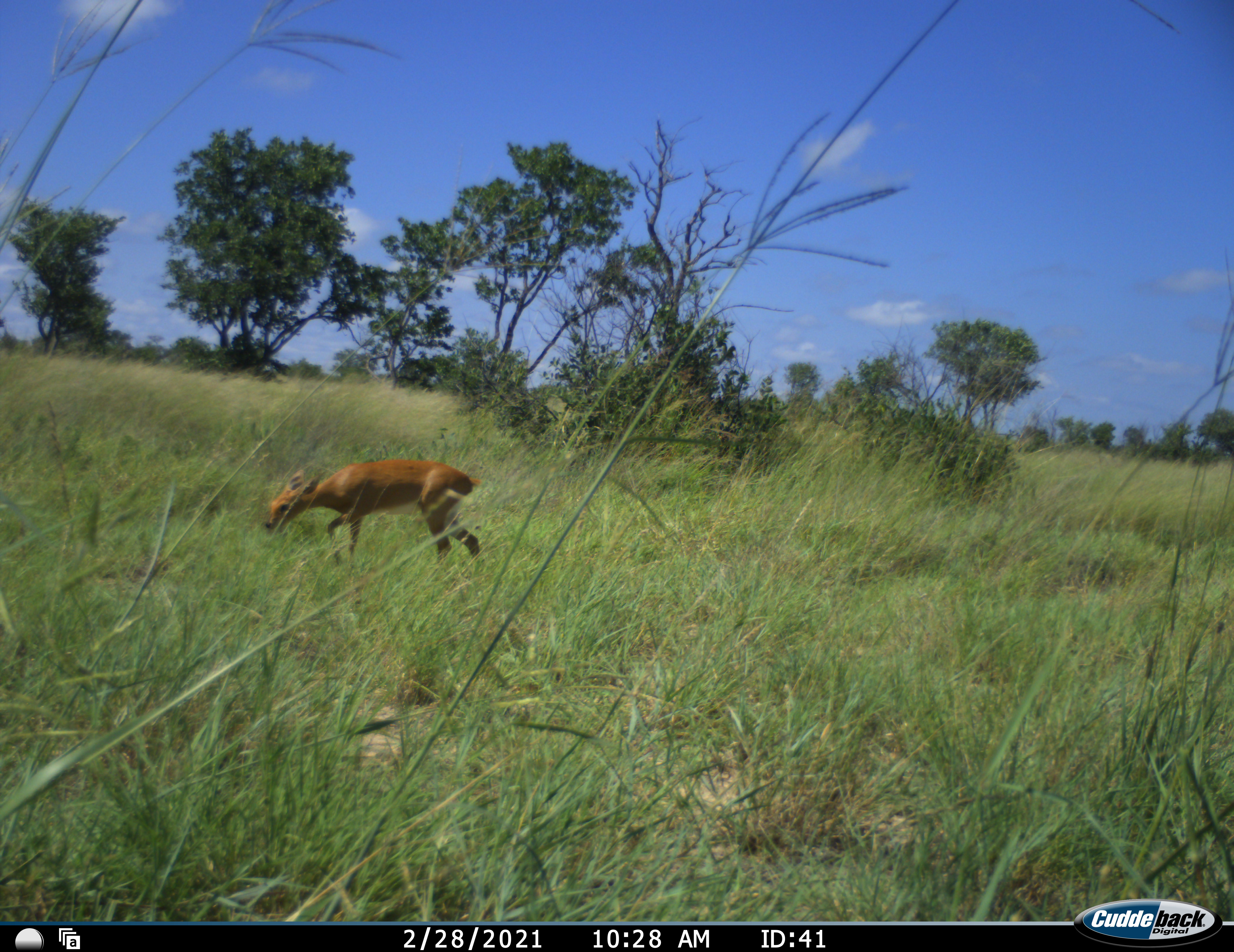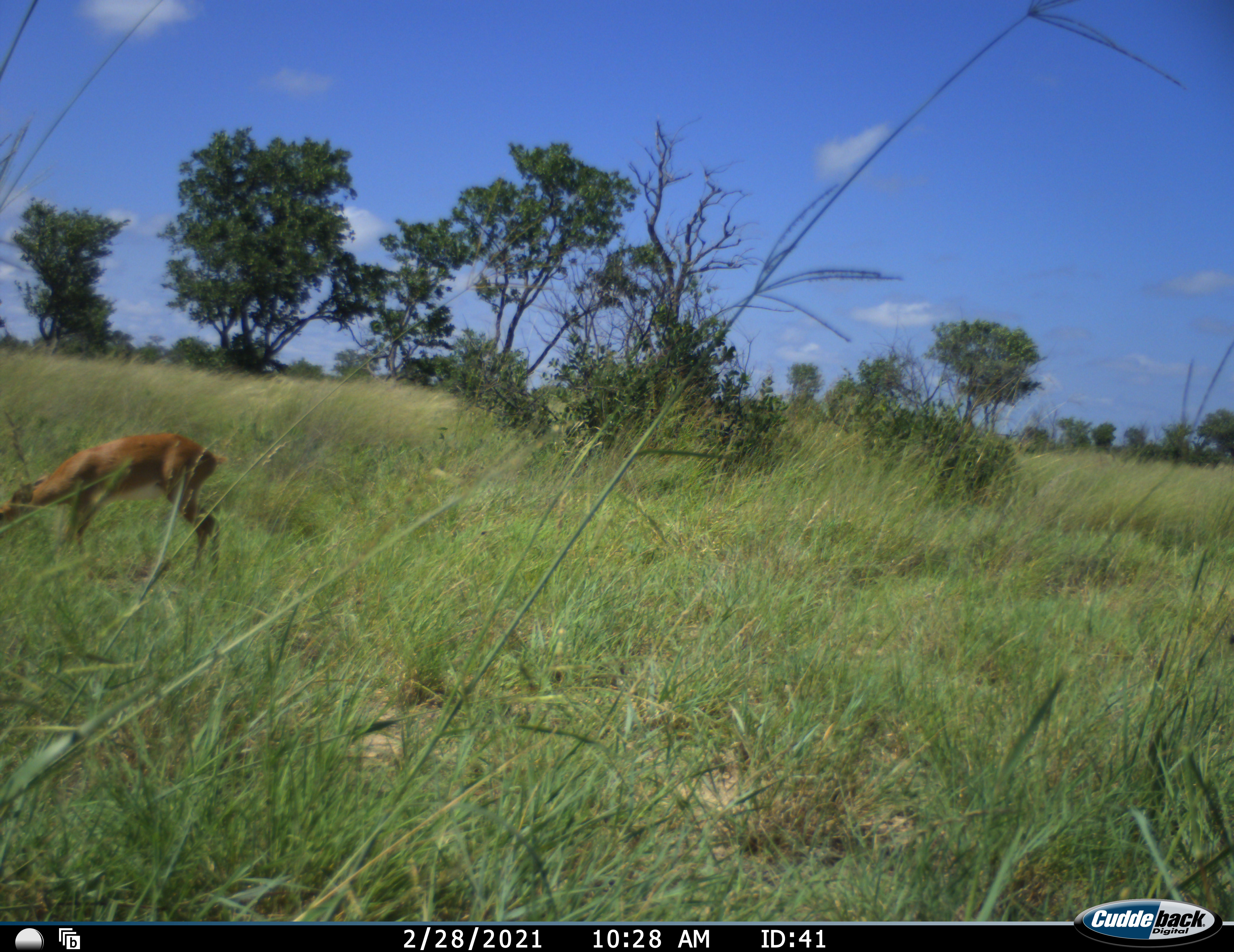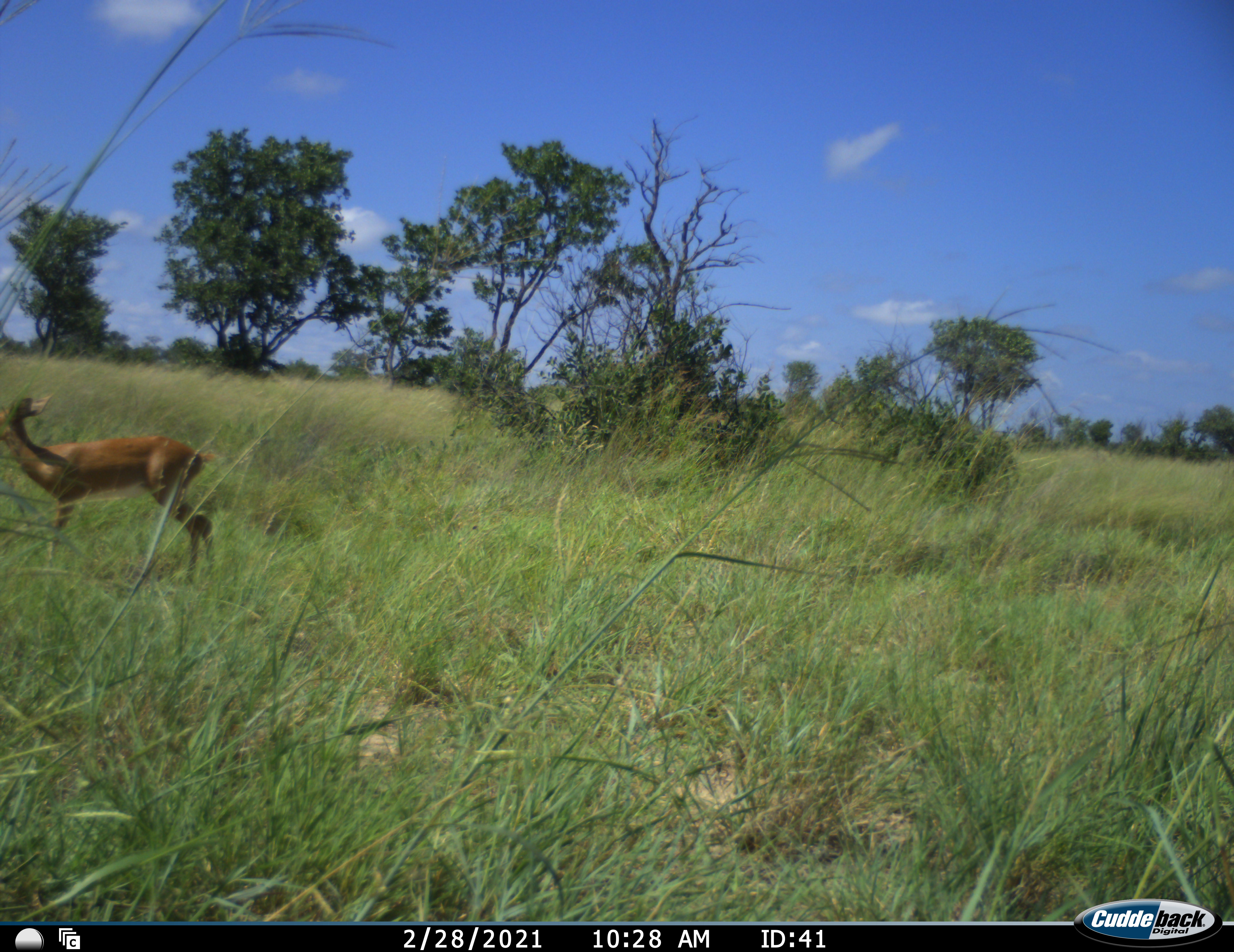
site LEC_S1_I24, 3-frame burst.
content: unidentified animal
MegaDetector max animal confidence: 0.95